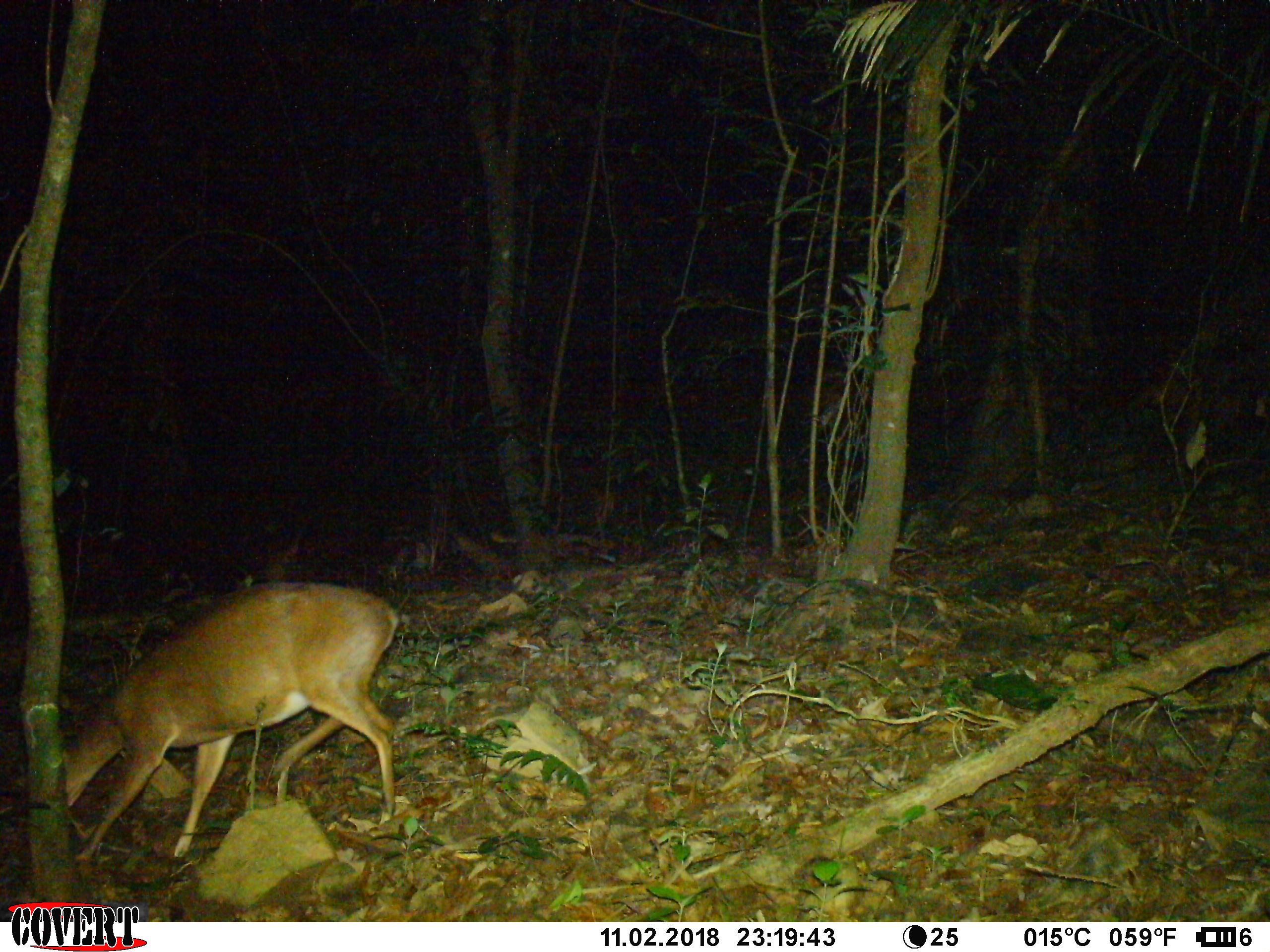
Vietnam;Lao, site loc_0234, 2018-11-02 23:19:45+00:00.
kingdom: Animalia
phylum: Chordata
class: Mammalia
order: Artiodactyla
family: Cervidae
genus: Muntiacus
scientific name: Muntiacus vuquangensis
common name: large-antlered muntjac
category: large antlered muntjac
Large antlered muntjac (large-antlered muntjac) (Muntiacus vuquangensis). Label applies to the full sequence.